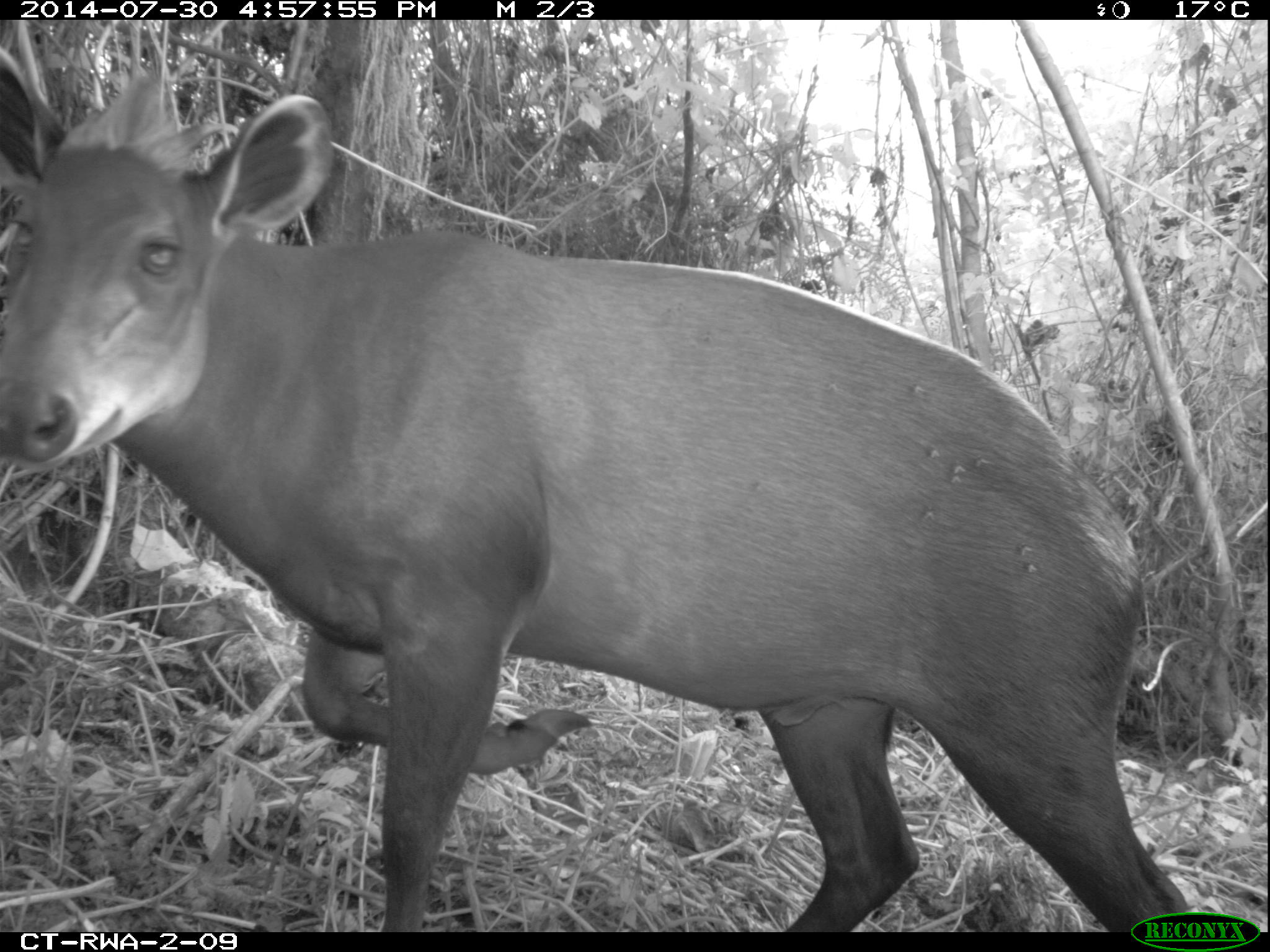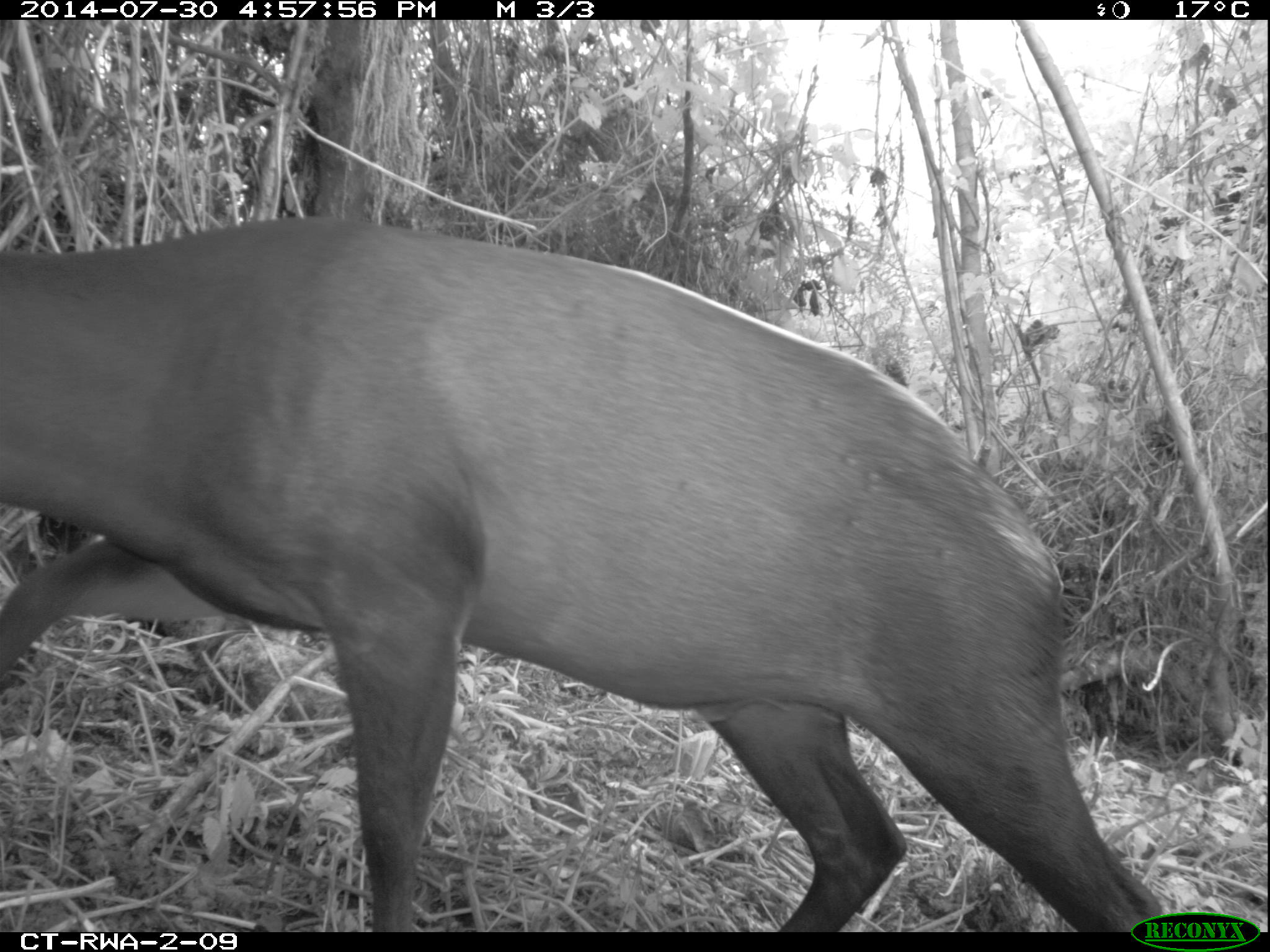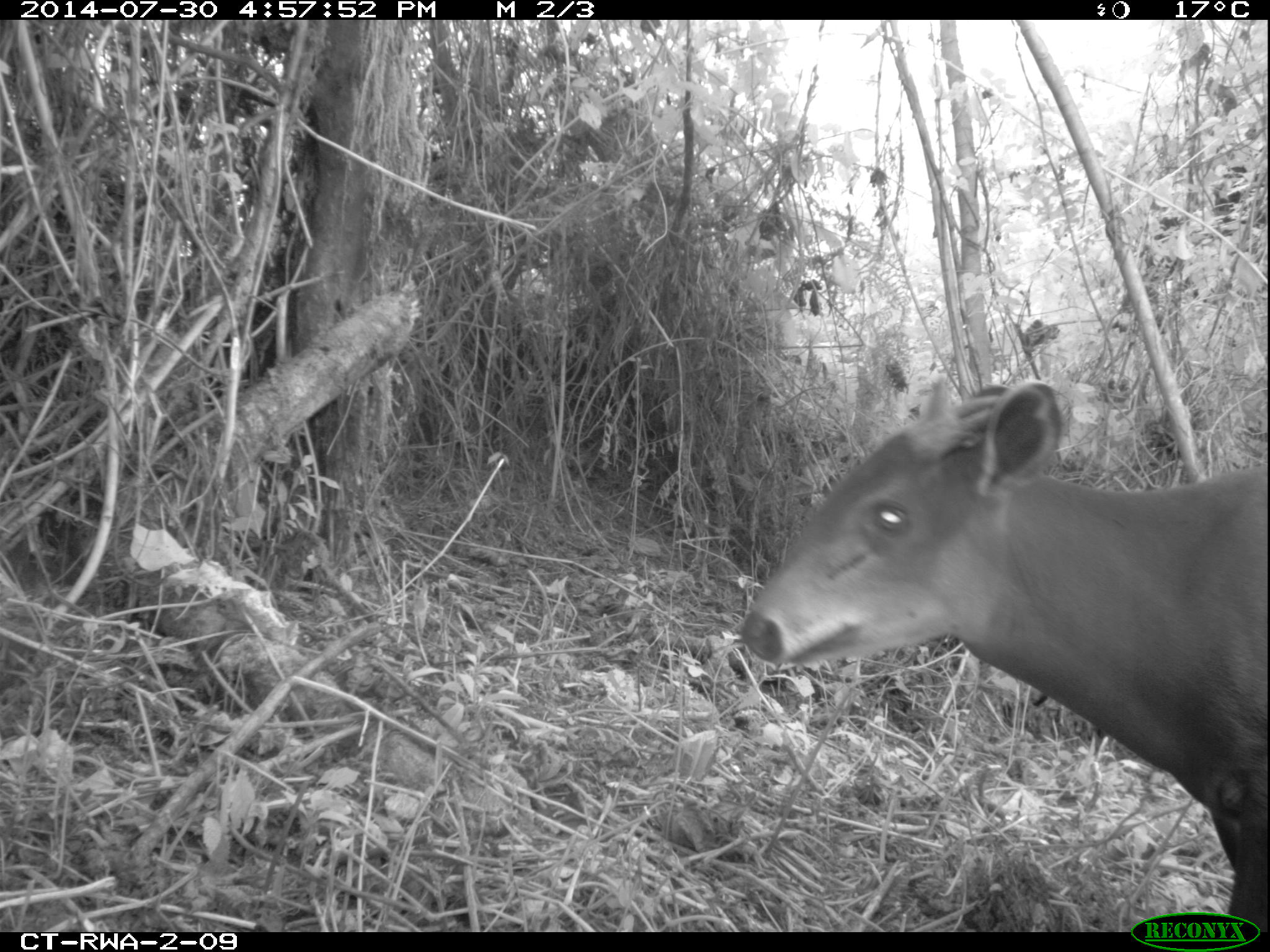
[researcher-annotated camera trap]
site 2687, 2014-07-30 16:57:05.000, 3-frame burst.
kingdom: Animalia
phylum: Chordata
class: Mammalia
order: Artiodactyla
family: Bovidae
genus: Cephalophus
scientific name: Cephalophus silvicultor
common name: light-backed duiker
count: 1